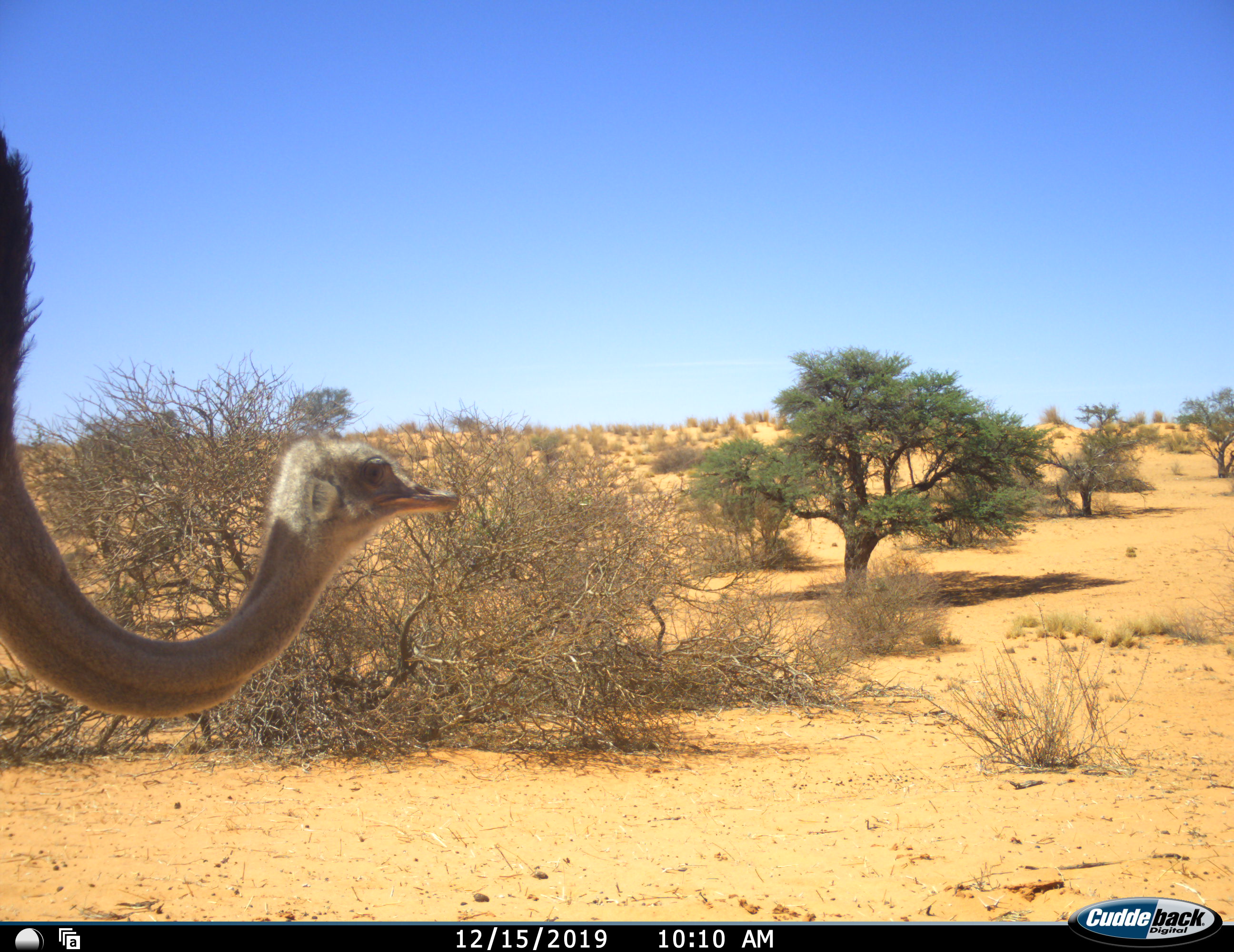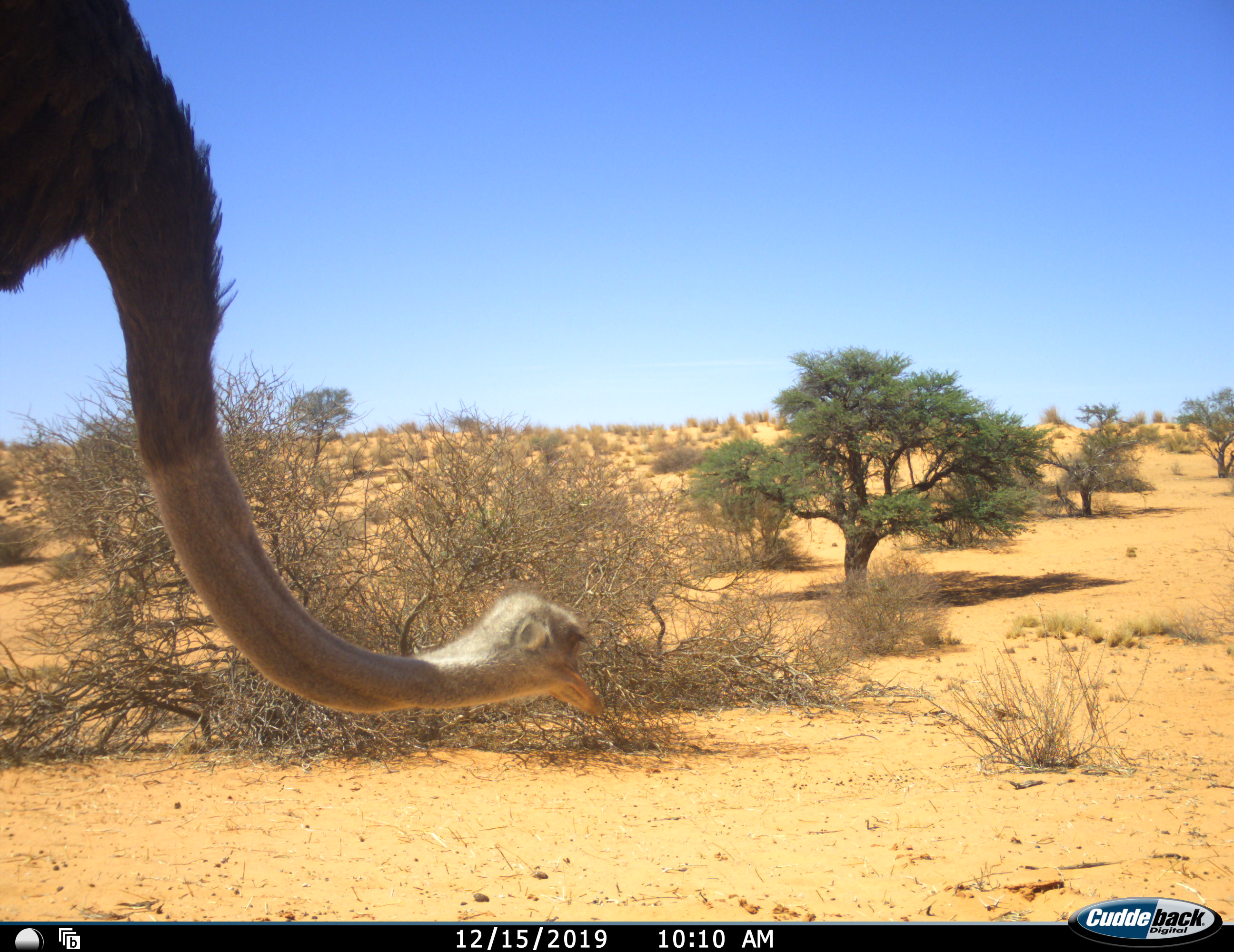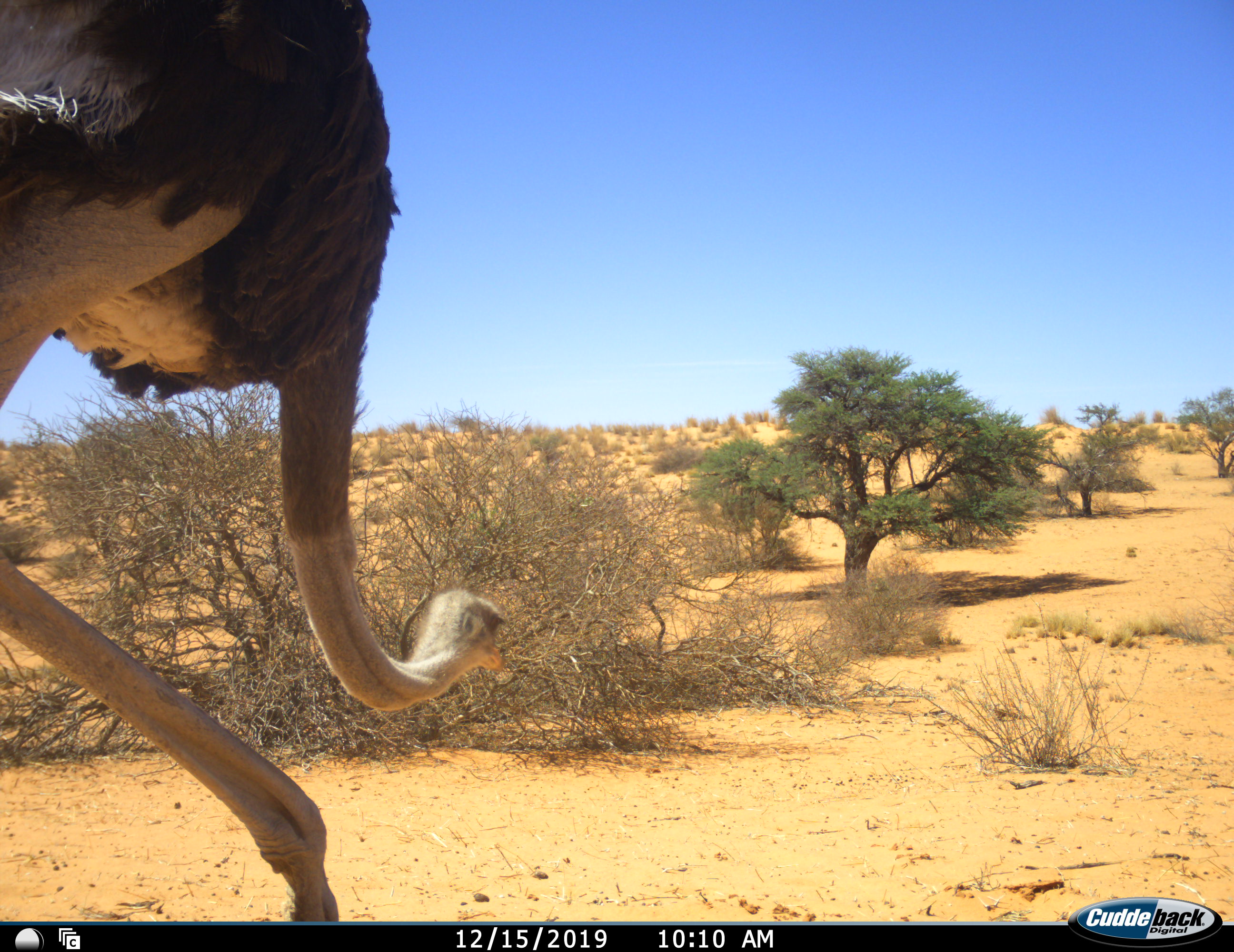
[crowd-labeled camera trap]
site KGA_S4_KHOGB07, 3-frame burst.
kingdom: Animalia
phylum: Chordata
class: Aves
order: Struthioniformes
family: Struthionidae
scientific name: Struthionidae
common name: ostrich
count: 1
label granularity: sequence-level